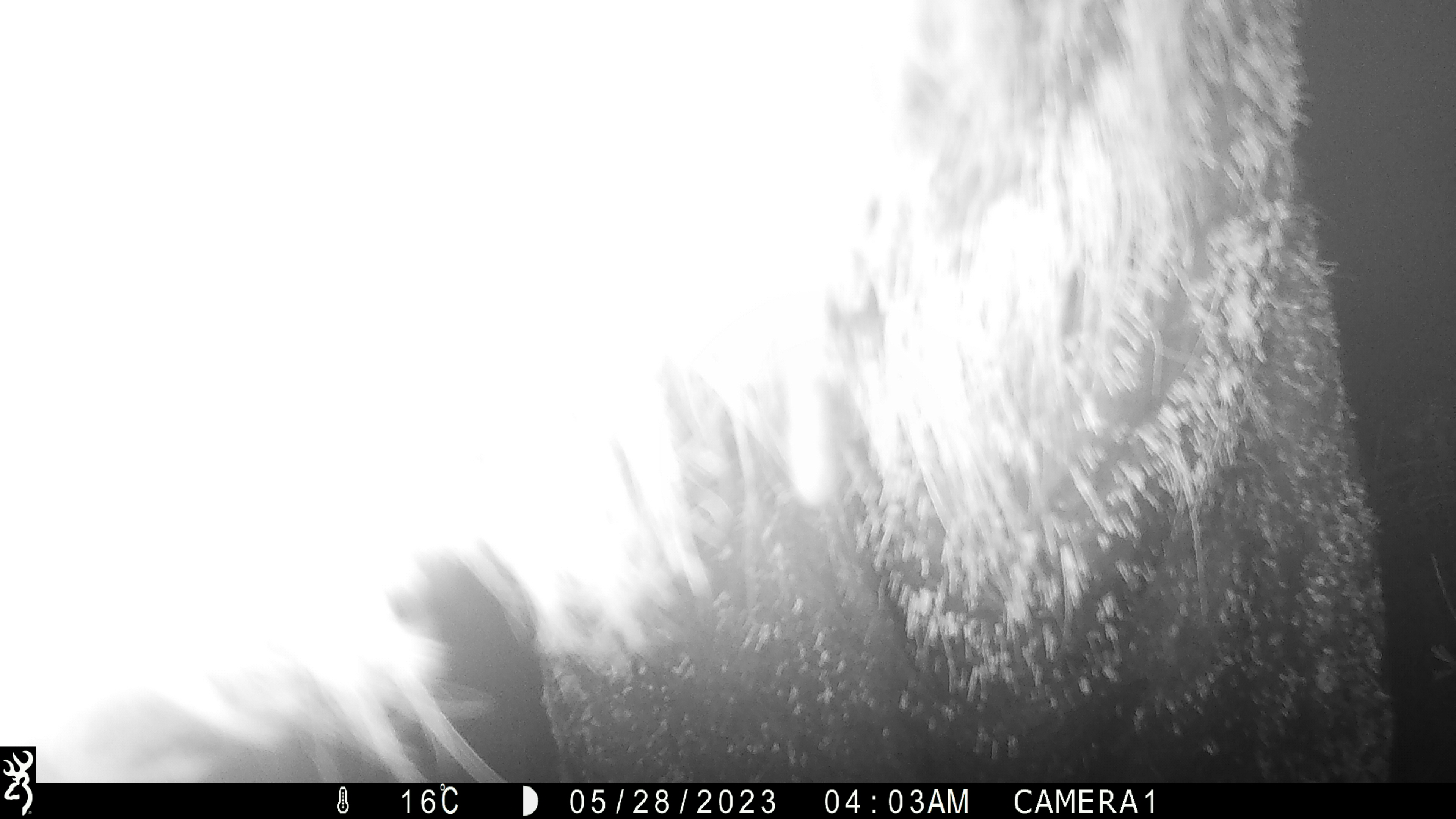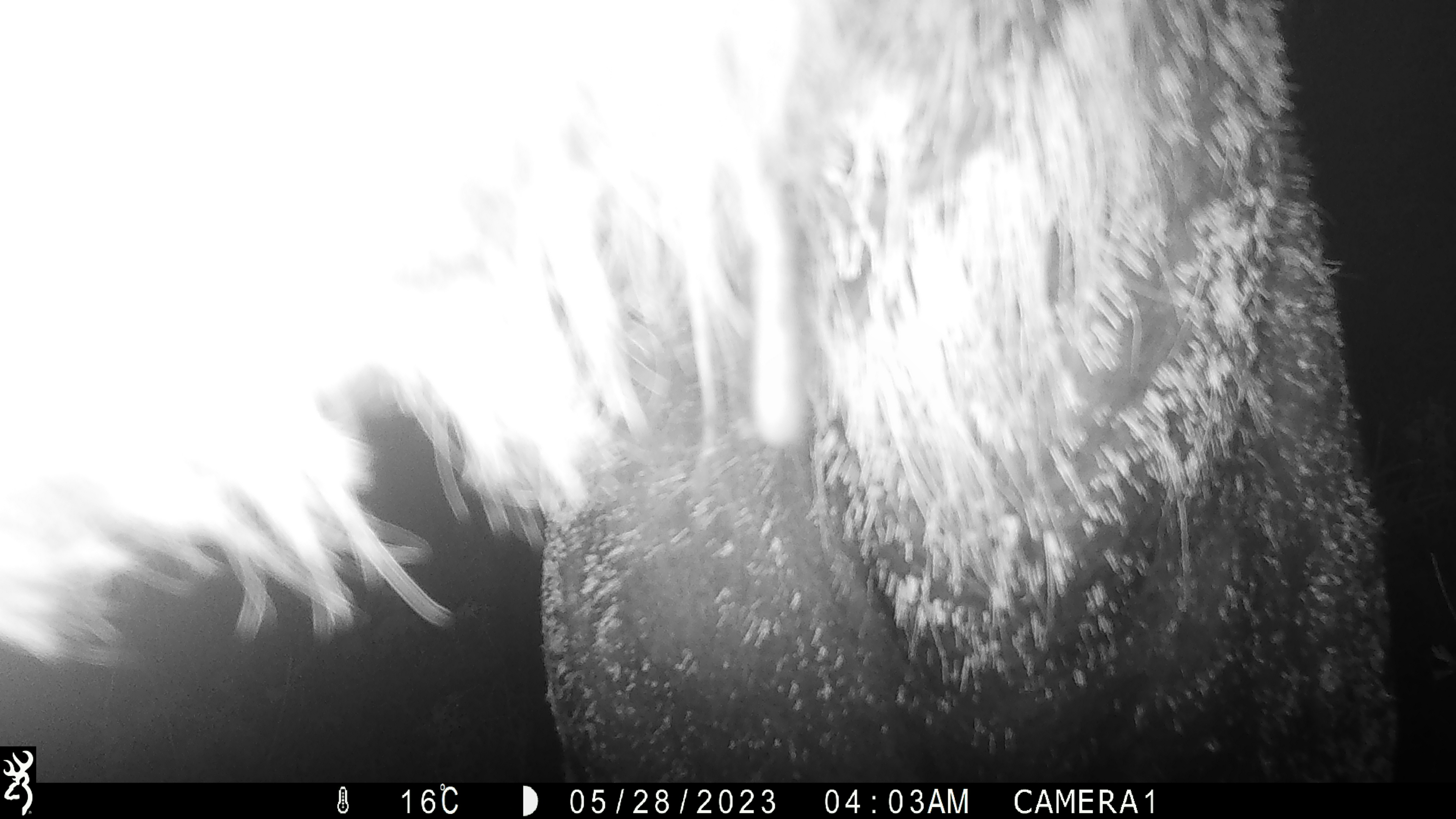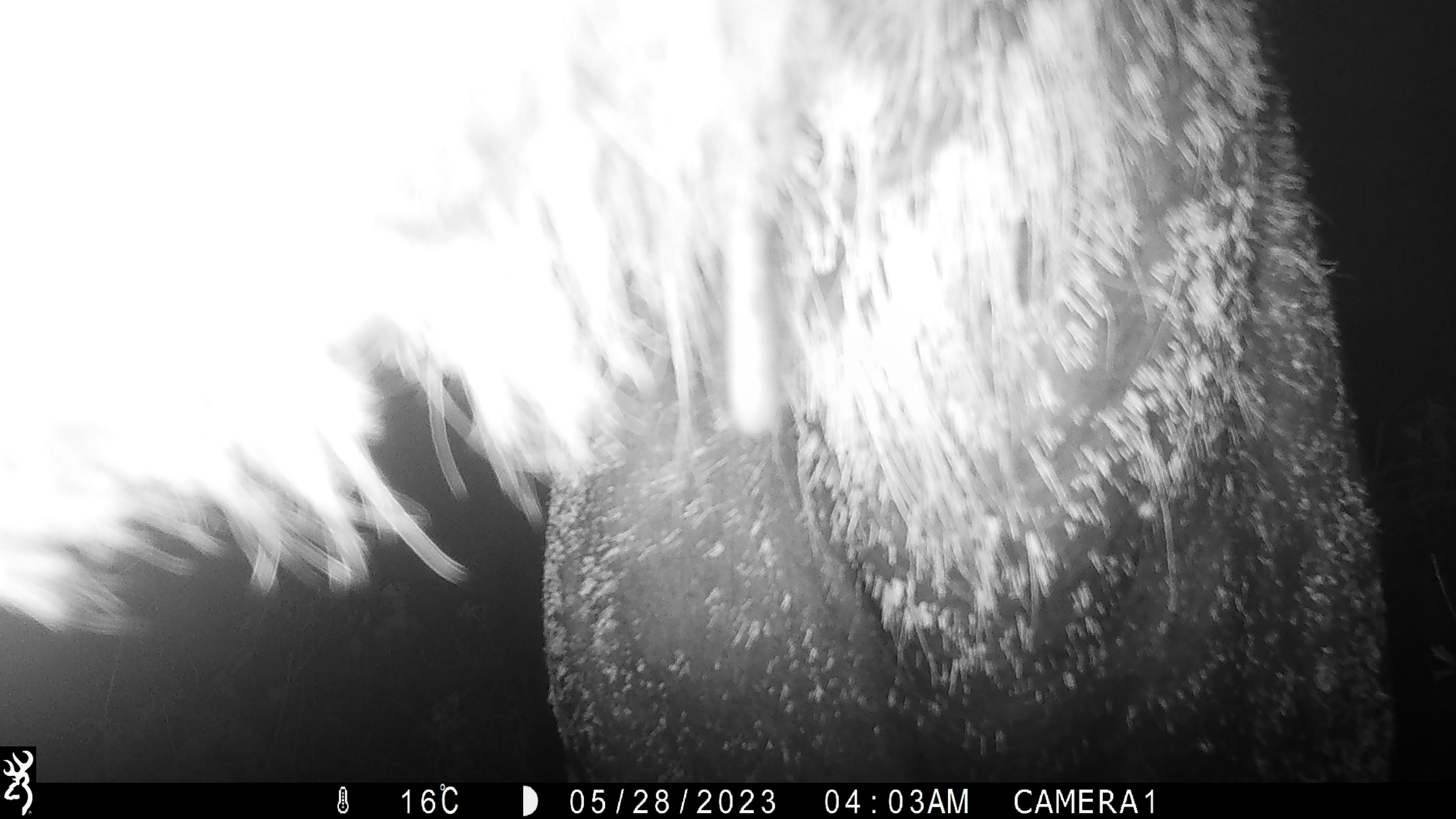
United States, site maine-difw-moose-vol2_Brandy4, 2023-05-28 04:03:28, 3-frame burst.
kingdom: Animalia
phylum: Chordata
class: Mammalia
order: Artiodactyla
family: Cervidae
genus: Alces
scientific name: Alces alces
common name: moose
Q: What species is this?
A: Moose (Alces alces).